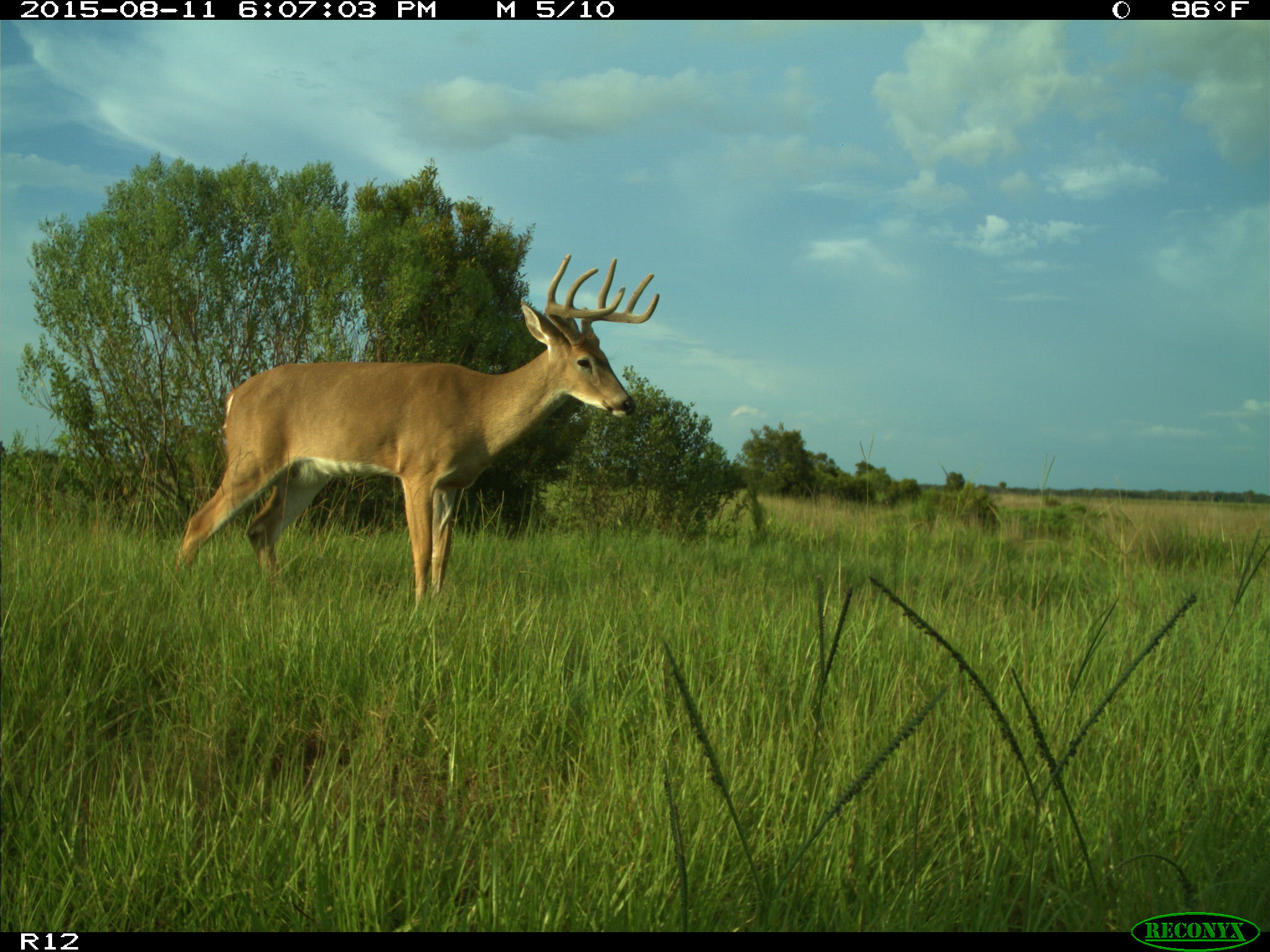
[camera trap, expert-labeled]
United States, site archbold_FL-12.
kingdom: Animalia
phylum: Chordata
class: Mammalia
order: Artiodactyla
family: Cervidae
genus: Odocoileus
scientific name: Odocoileus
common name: deer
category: unidentified deer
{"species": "unidentified deer (deer) (Odocoileus)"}